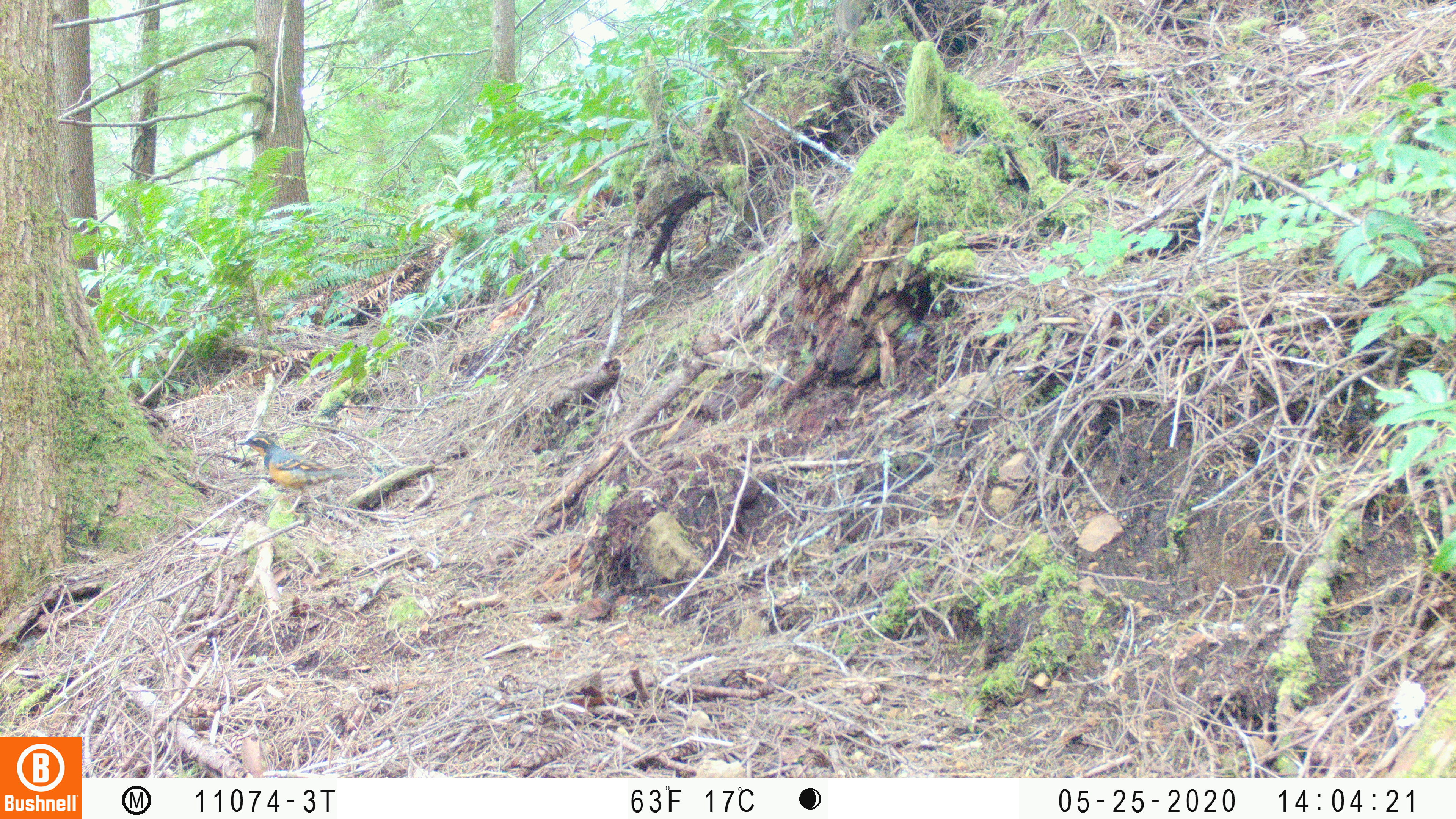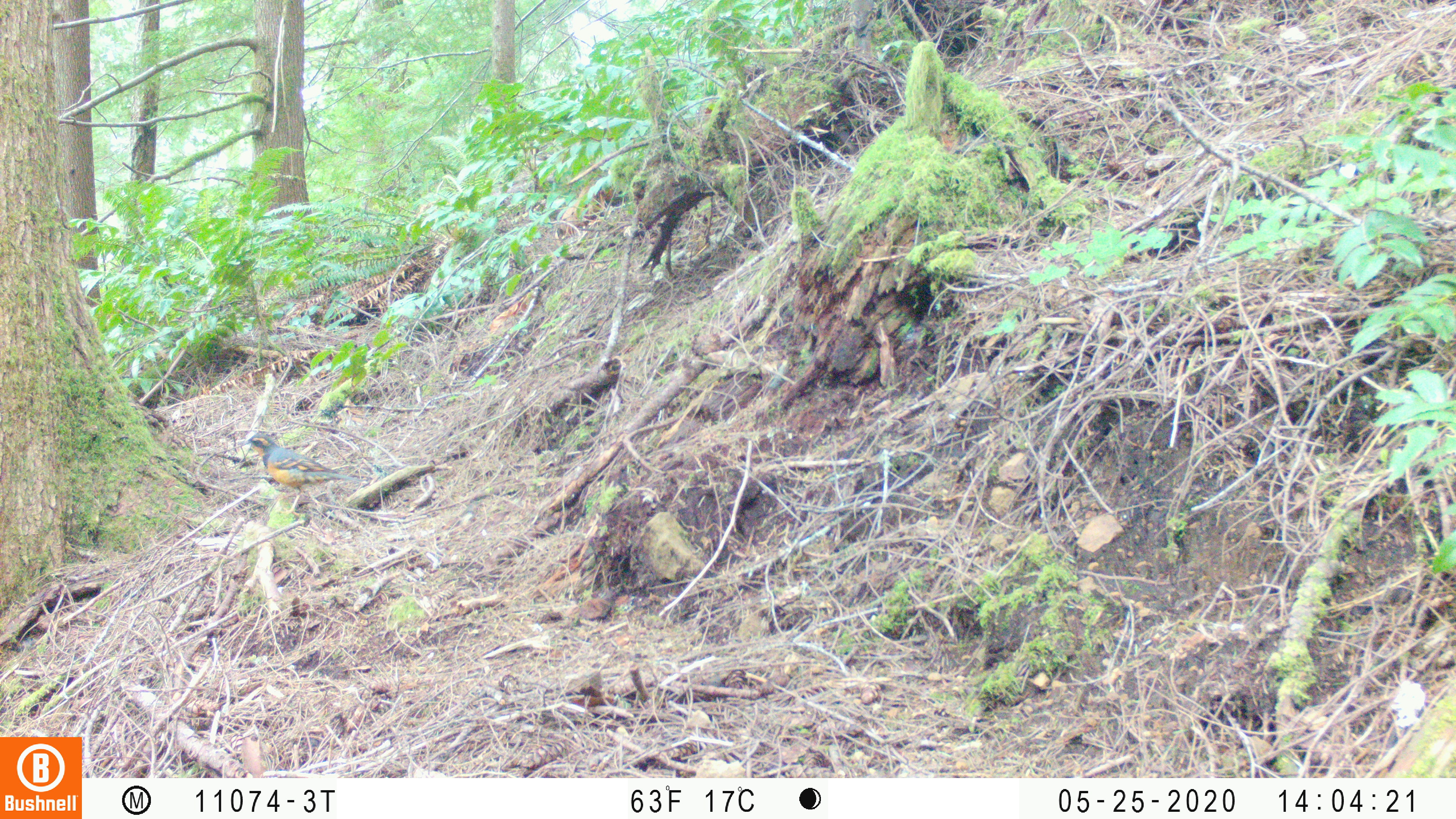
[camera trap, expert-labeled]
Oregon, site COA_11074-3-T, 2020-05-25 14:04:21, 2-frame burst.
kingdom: Animalia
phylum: Chordata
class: Aves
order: Passeriformes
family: Turdidae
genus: Ixoreus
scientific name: Ixoreus naevius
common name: varied thrush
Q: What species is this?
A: Varied thrush (Ixoreus naevius).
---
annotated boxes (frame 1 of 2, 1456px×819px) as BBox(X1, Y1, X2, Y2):
varied thrush: BBox(234, 432, 353, 501)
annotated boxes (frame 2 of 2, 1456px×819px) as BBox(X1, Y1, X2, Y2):
varied thrush: BBox(245, 431, 353, 497)